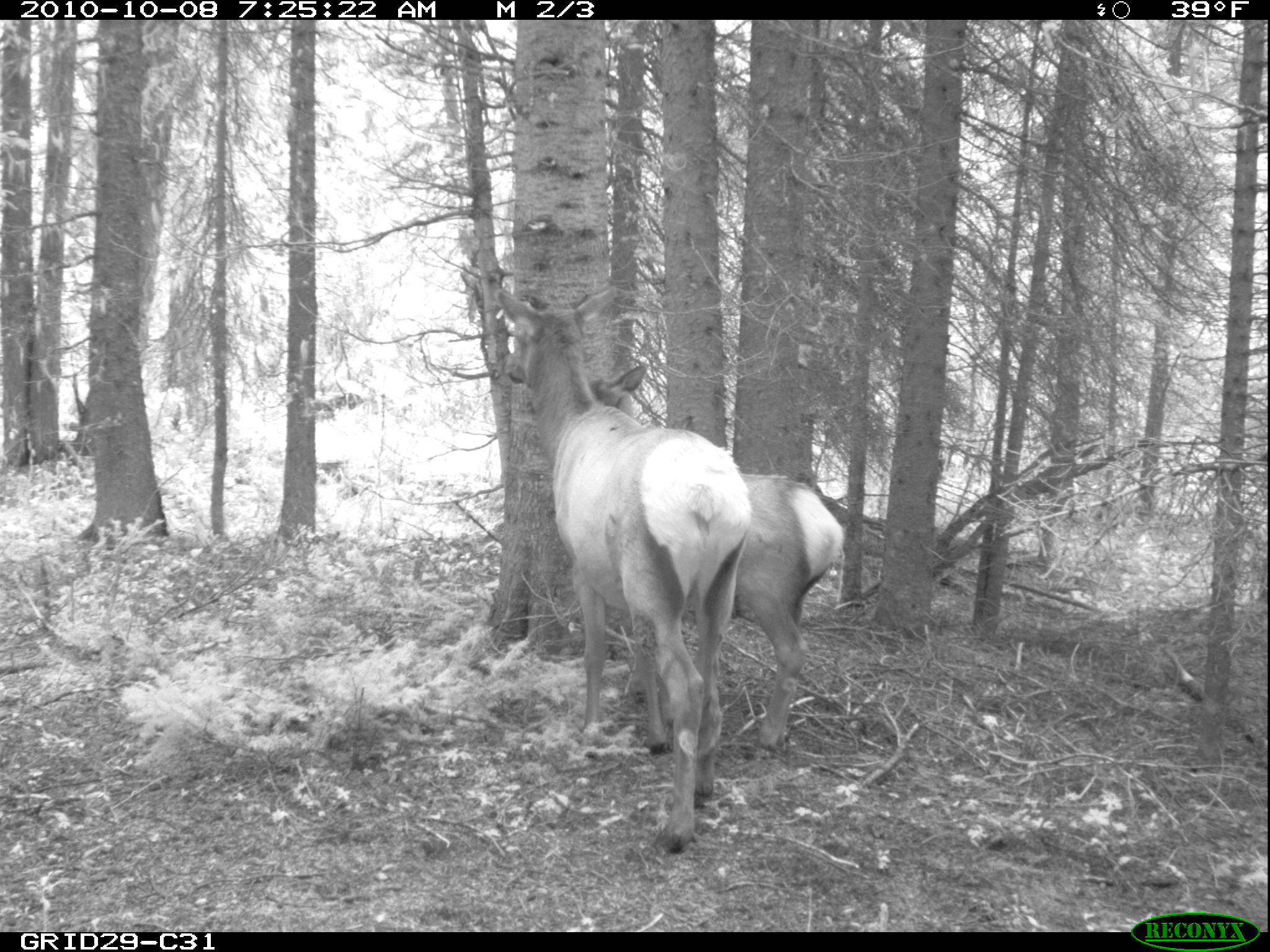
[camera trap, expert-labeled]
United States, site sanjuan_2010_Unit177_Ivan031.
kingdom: Animalia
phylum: Chordata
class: Mammalia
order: Artiodactyla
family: Cervidae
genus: Cervus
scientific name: Cervus elaphus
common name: red deer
Cervus elaphus (red deer).